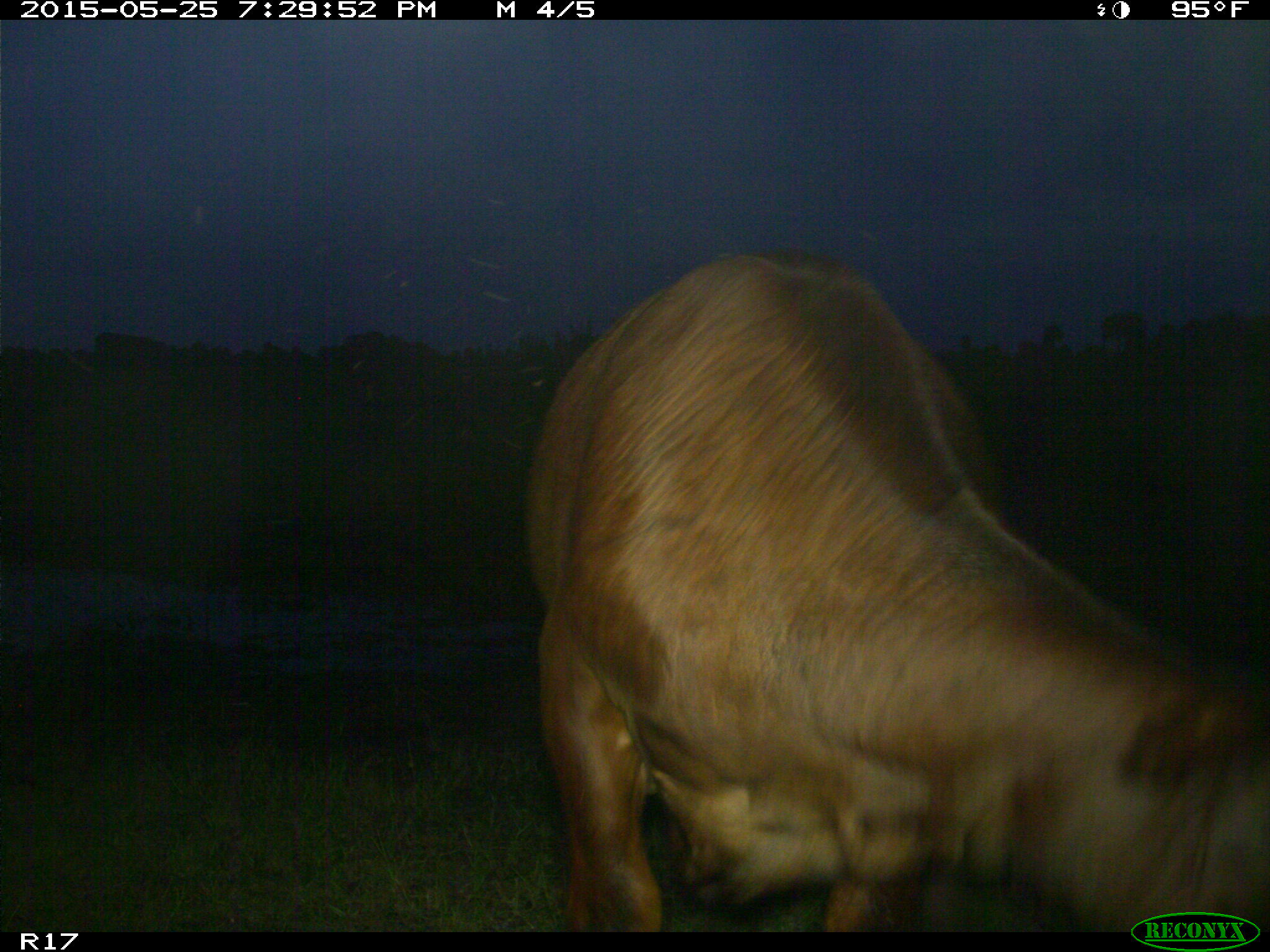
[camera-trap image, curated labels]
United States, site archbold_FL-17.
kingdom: Animalia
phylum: Chordata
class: Mammalia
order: Artiodactyla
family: Bovidae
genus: Bos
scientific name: Bos taurus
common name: domestic cow